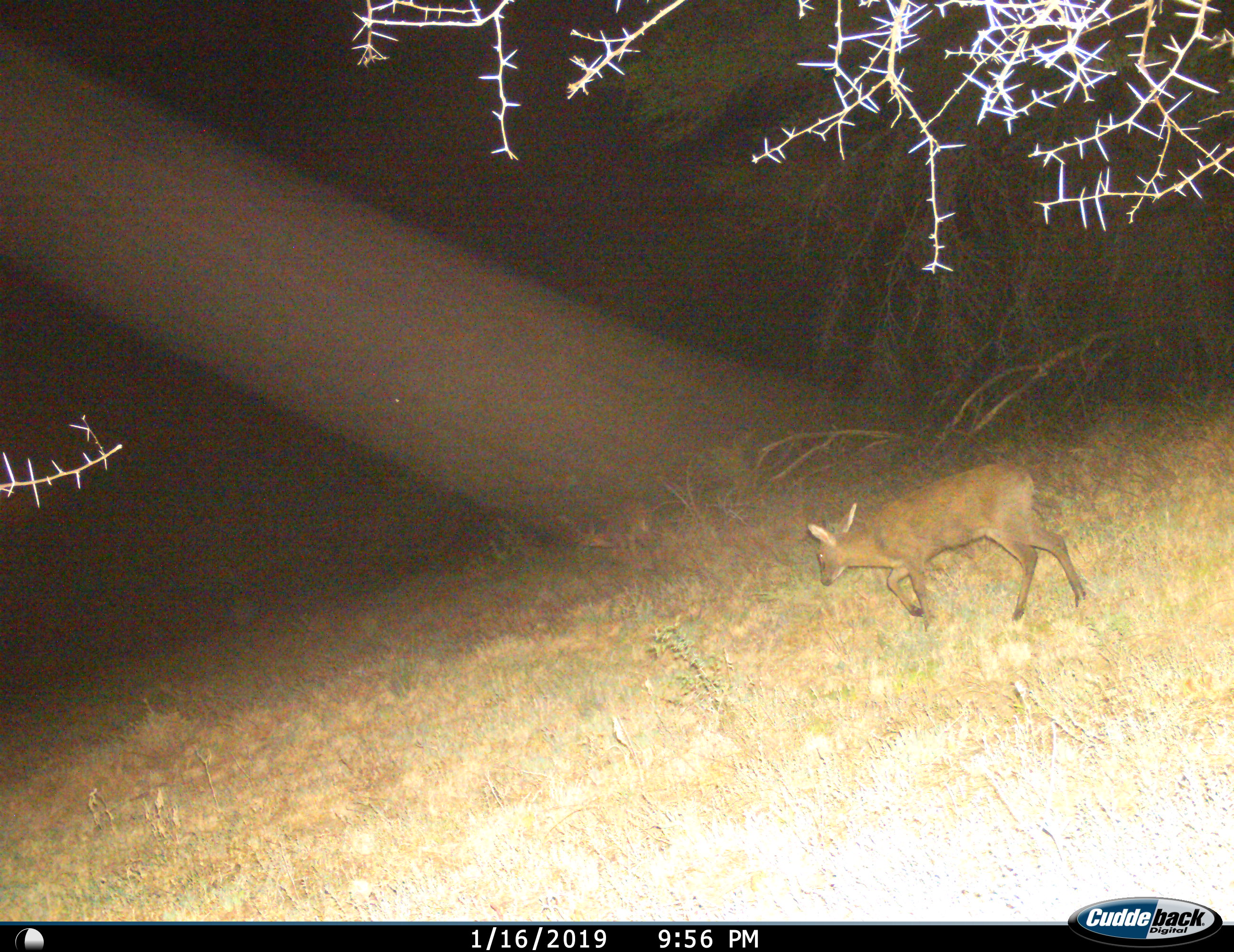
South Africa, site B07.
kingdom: Animalia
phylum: Chordata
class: Mammalia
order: Artiodactyla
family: Bovidae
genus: Sylvicapra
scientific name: Sylvicapra grimmia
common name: common grey duiker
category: duikercommongrey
Duikercommongrey (common grey duiker) (Sylvicapra grimmia), count 1. Behavior (volunteer vote fractions): standing 0%, resting 0%, moving 100%, interacting 0%. Young present (vote fraction): 0%. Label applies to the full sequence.